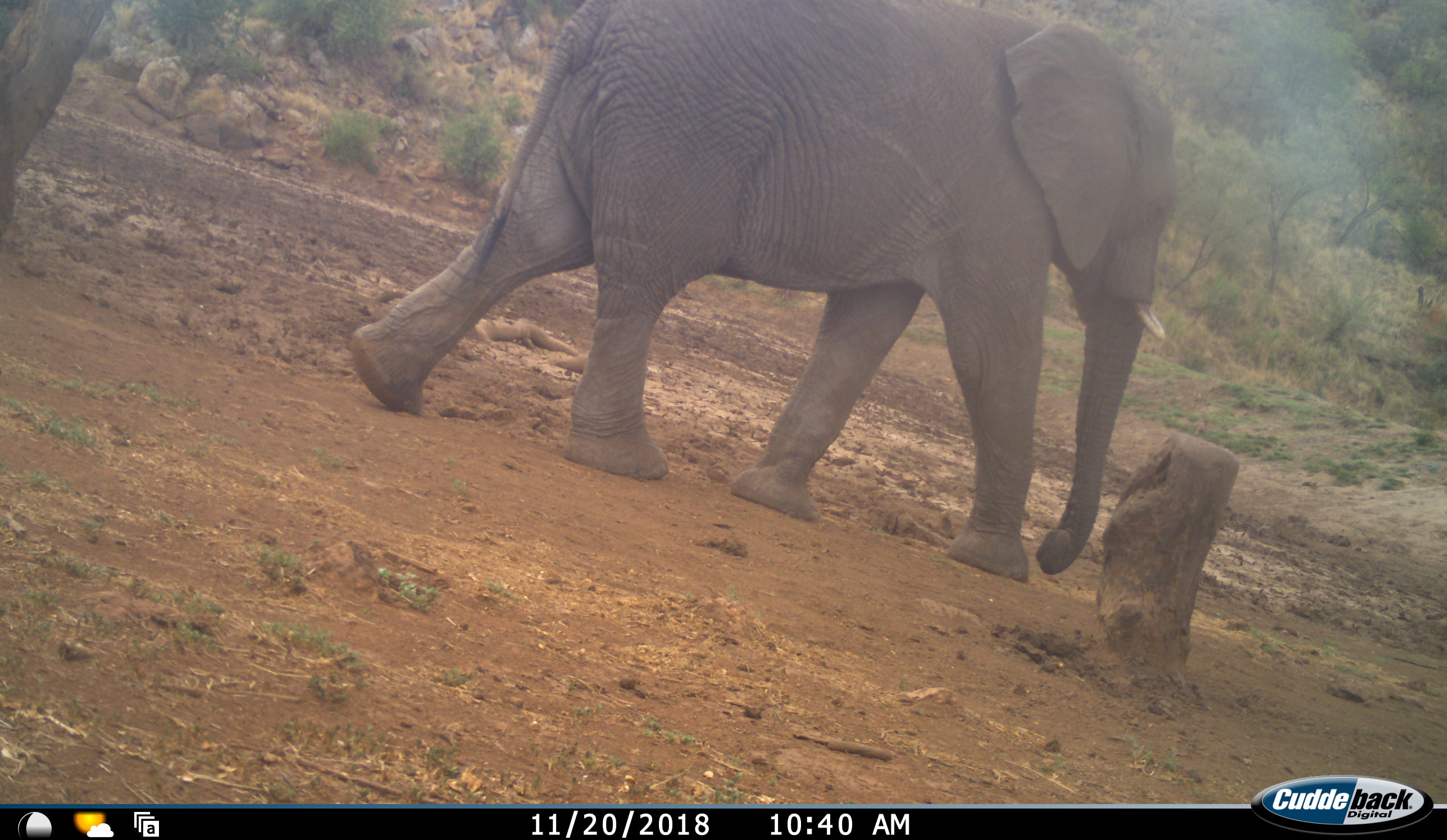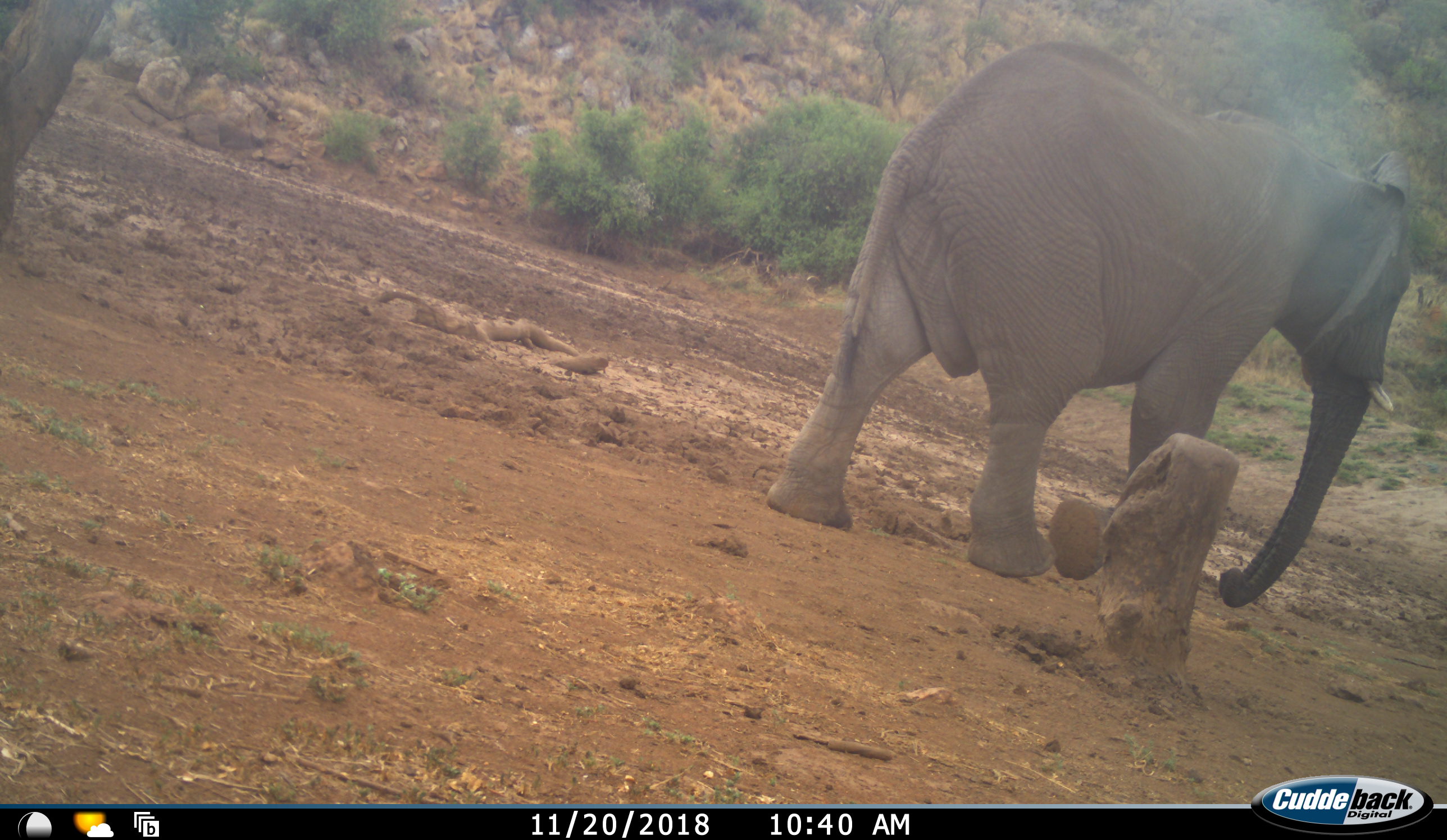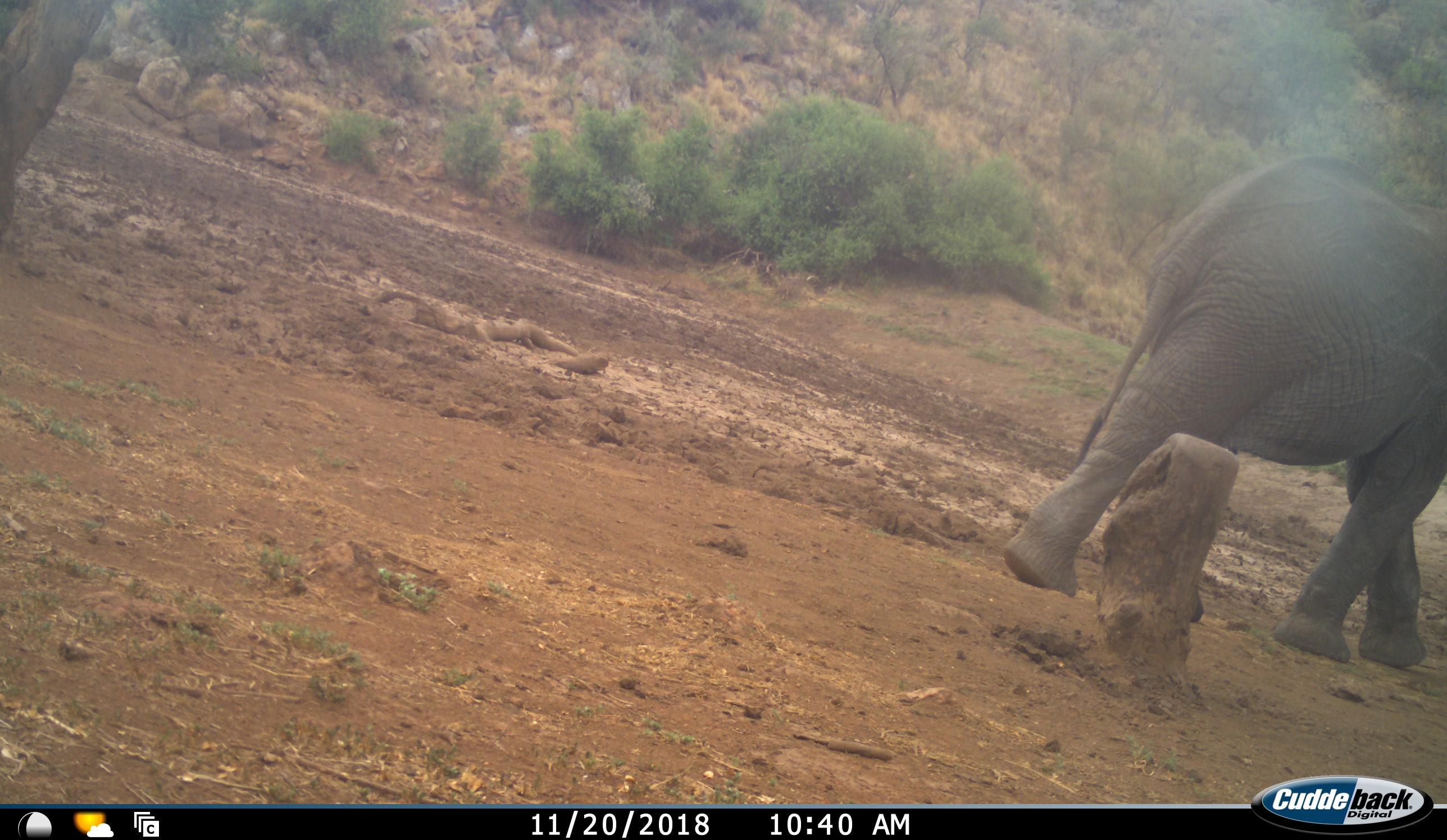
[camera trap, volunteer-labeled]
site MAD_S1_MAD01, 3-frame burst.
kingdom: Animalia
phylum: Chordata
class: Mammalia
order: Proboscidea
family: Elephantidae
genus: Loxodonta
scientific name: Loxodonta africana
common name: african bush elephant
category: elephant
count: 1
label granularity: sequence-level